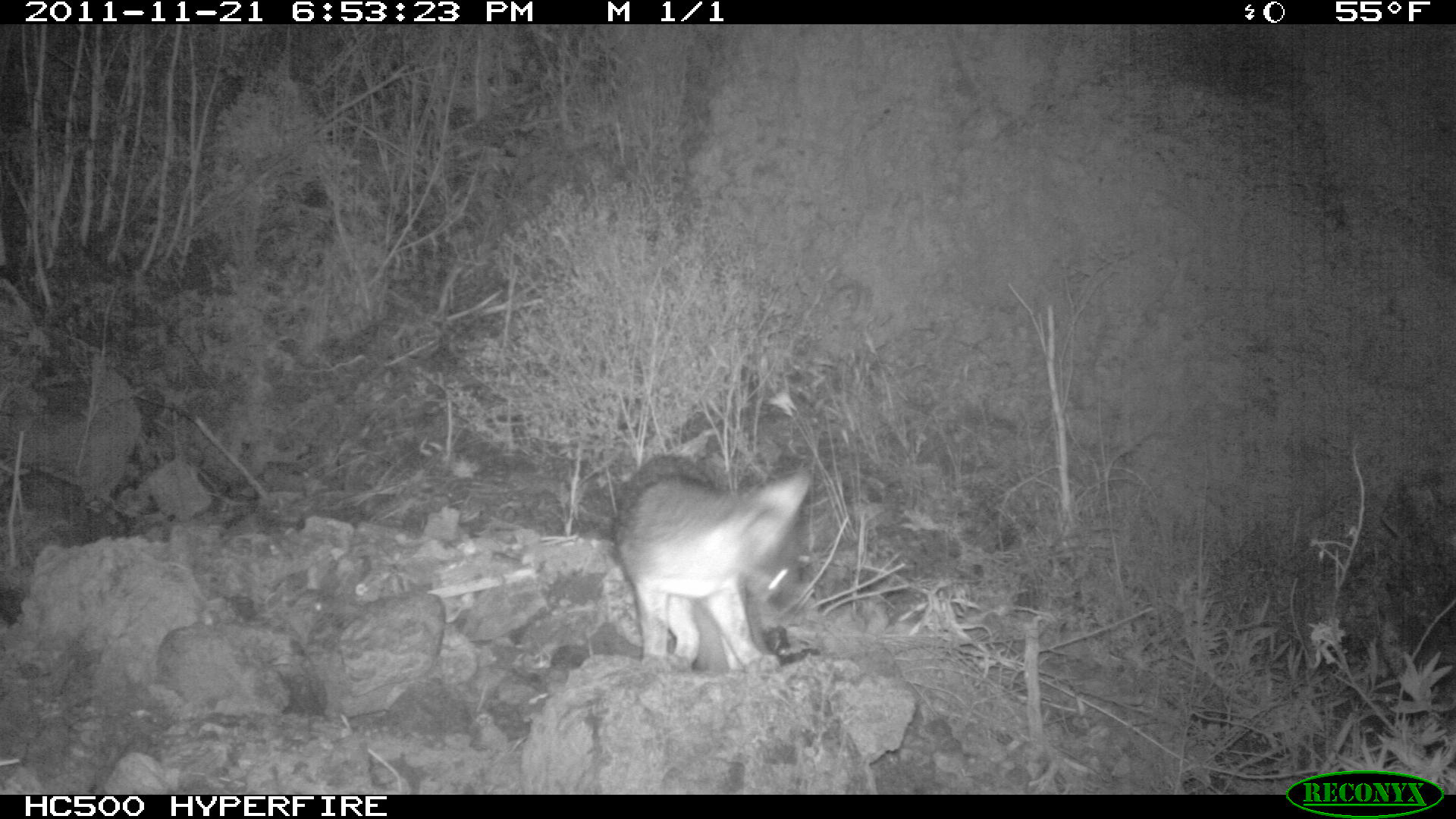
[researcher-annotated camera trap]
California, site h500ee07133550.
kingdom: Animalia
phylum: Chordata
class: Mammalia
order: Carnivora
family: Canidae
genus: Urocyon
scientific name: Urocyon littoralis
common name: island fox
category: fox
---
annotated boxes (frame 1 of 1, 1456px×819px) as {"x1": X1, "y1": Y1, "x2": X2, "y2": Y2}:
fox: {"x1": 613, "y1": 455, "x2": 809, "y2": 672}